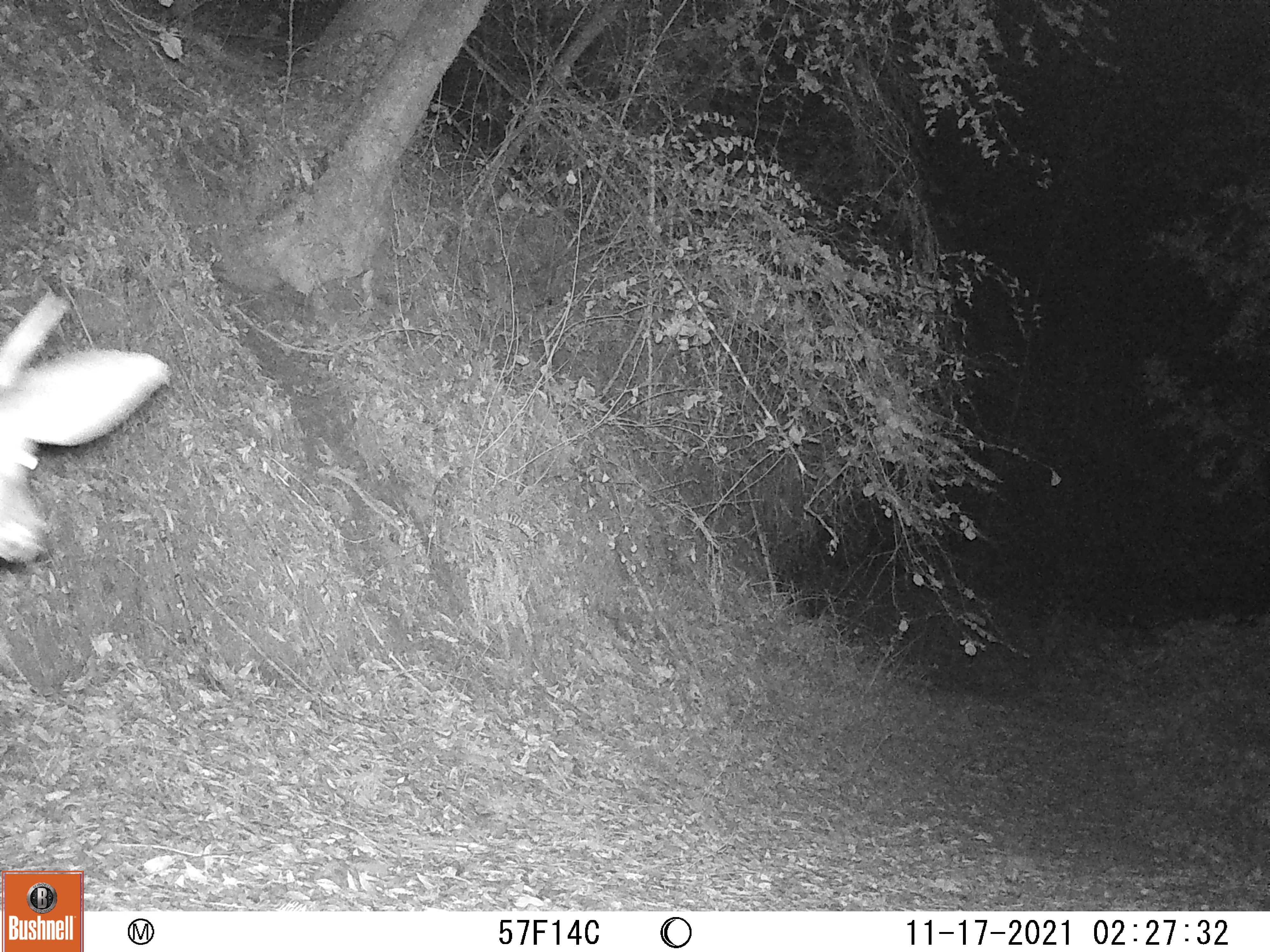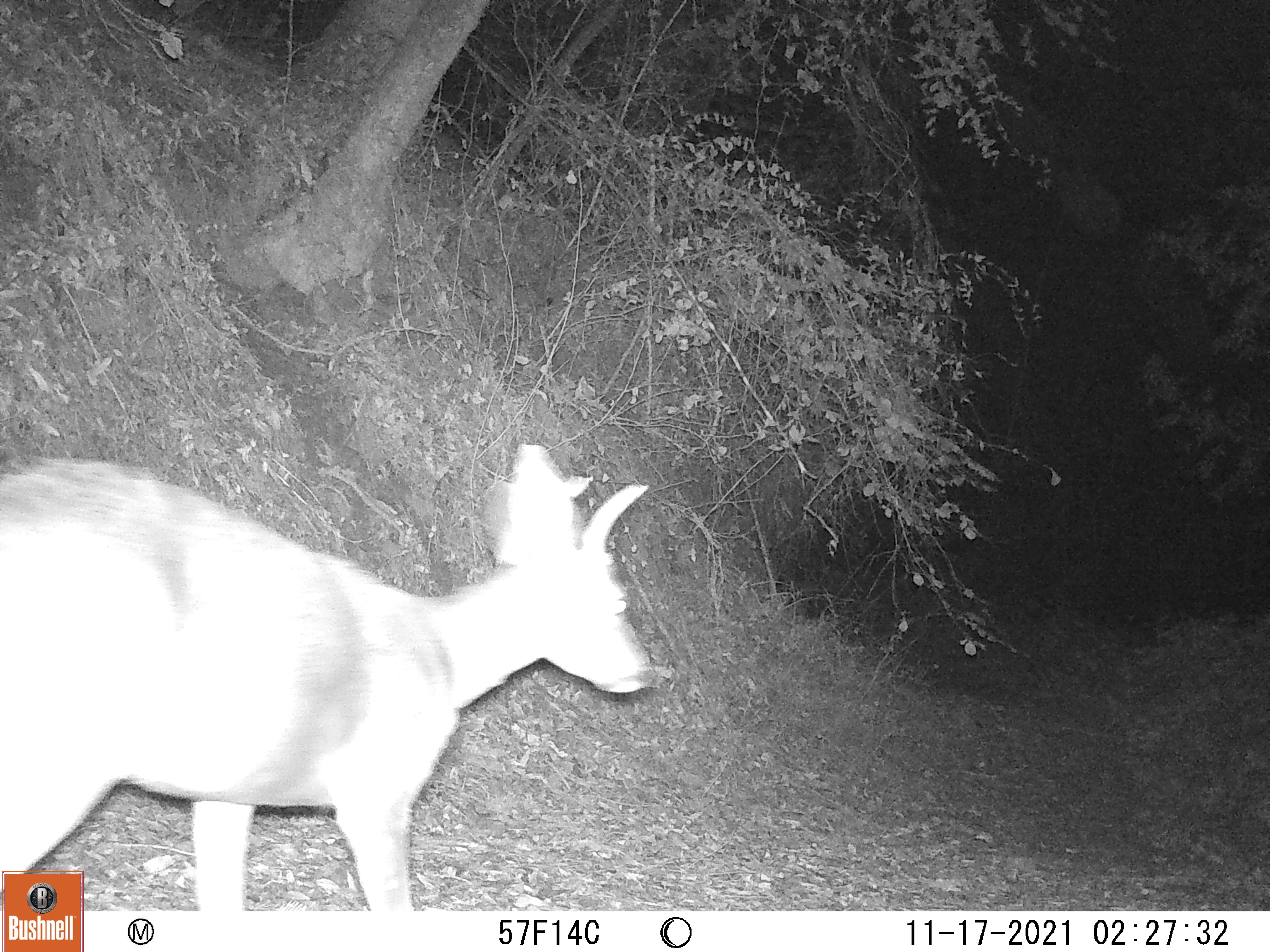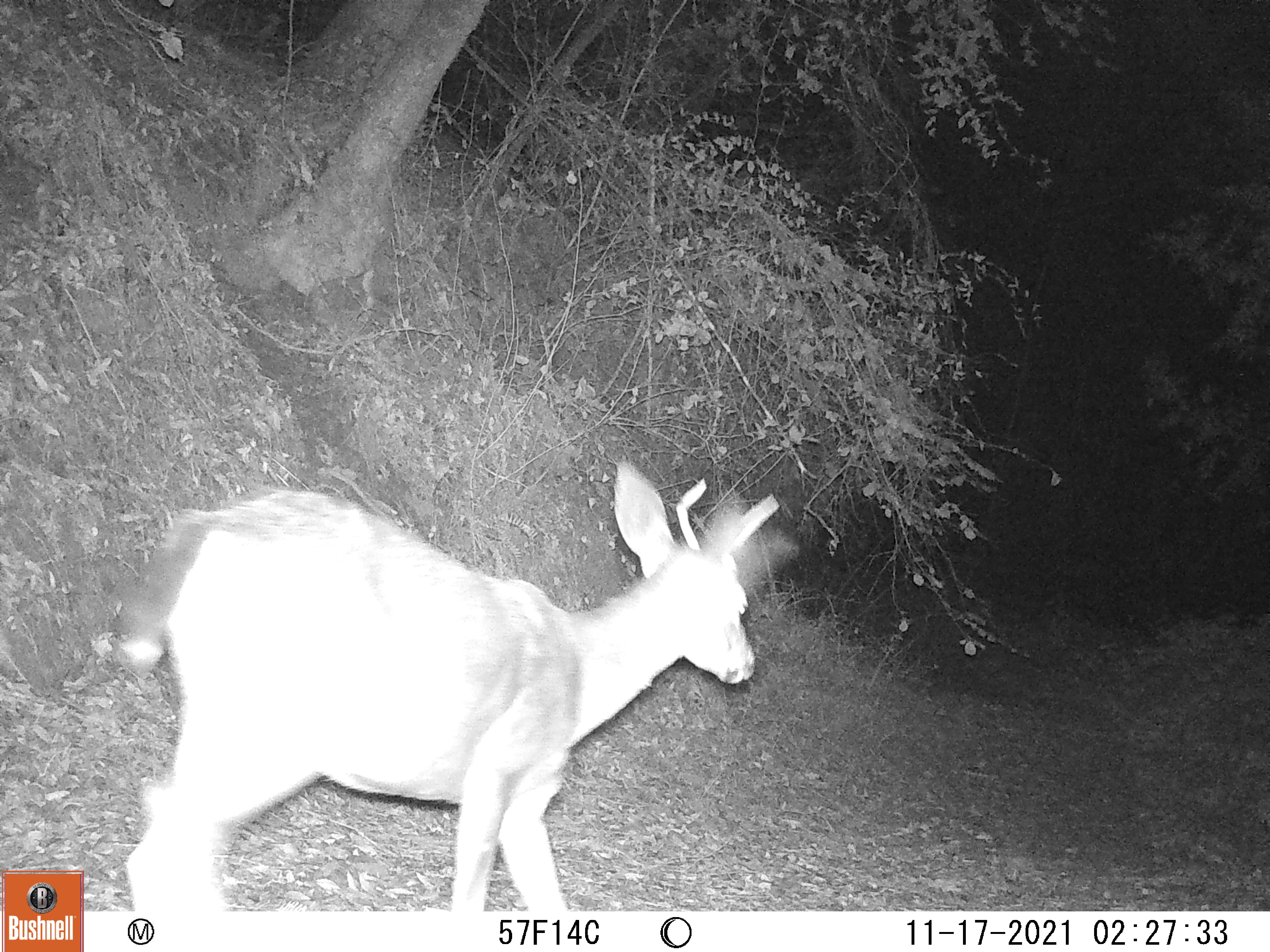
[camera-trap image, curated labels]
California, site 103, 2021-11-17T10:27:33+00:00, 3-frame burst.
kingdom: Animalia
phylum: Chordata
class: Mammalia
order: Artiodactyla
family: Cervidae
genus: Odocoileus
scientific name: Odocoileus hemionus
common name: mule deer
Mule deer (Odocoileus hemionus).